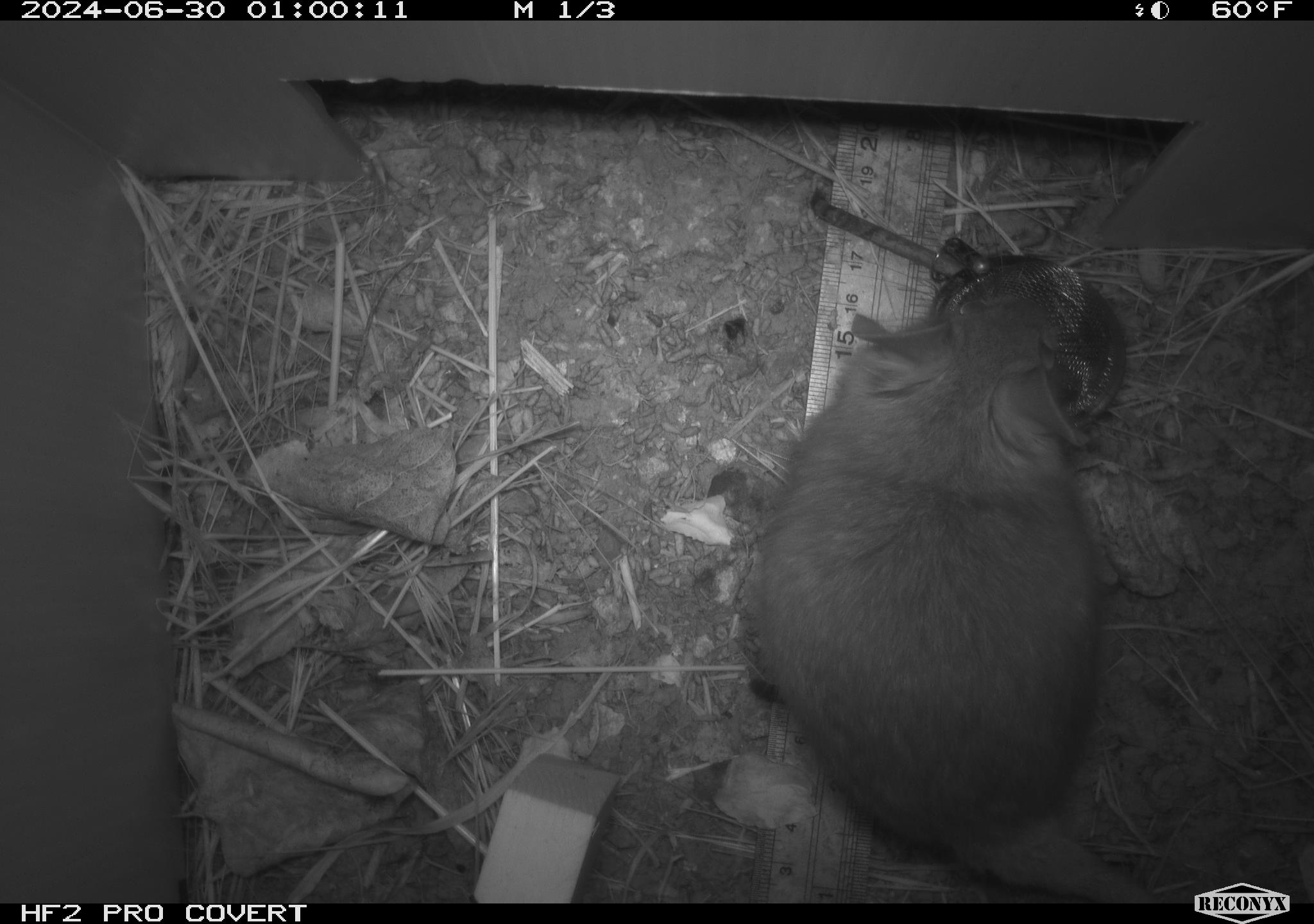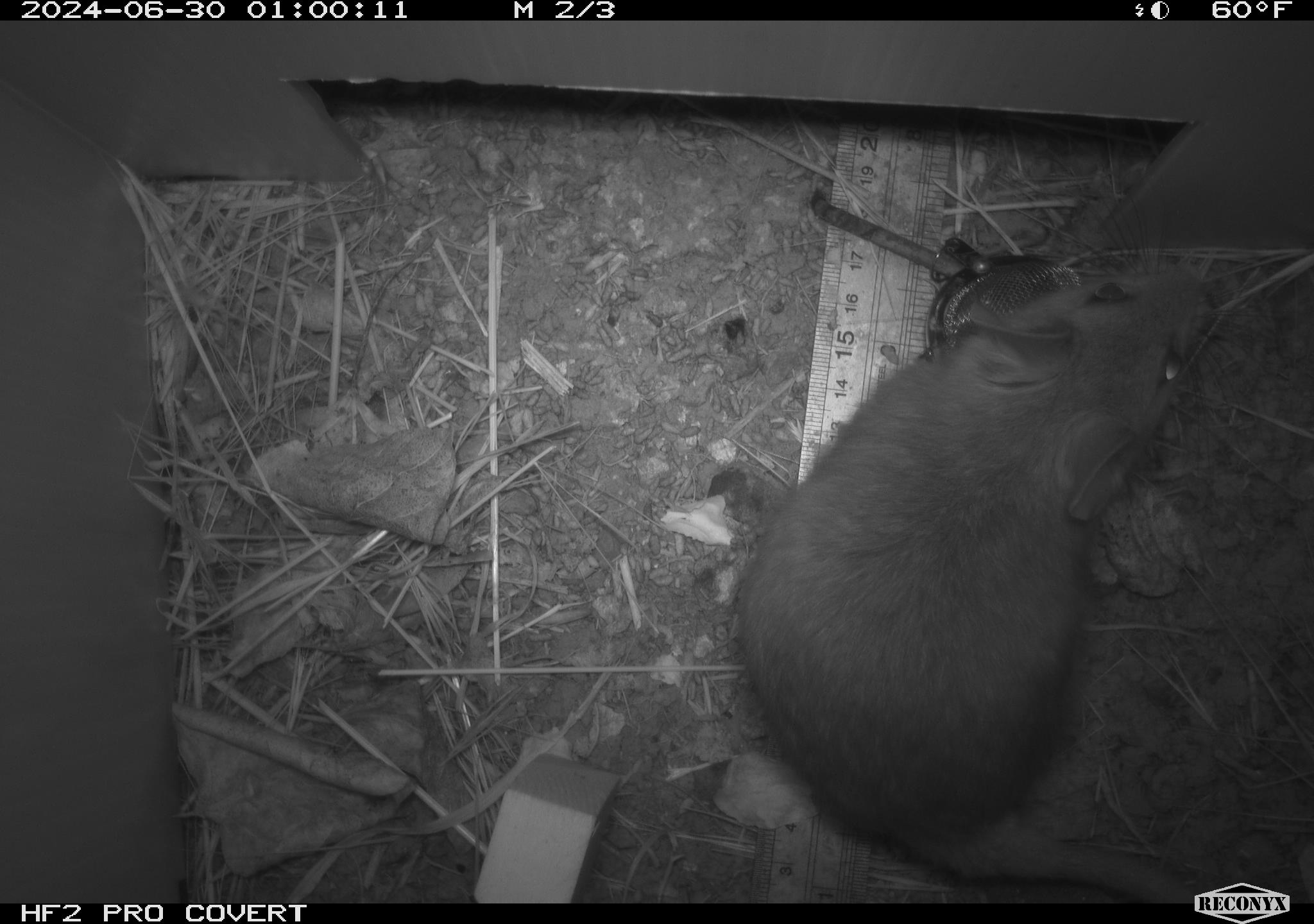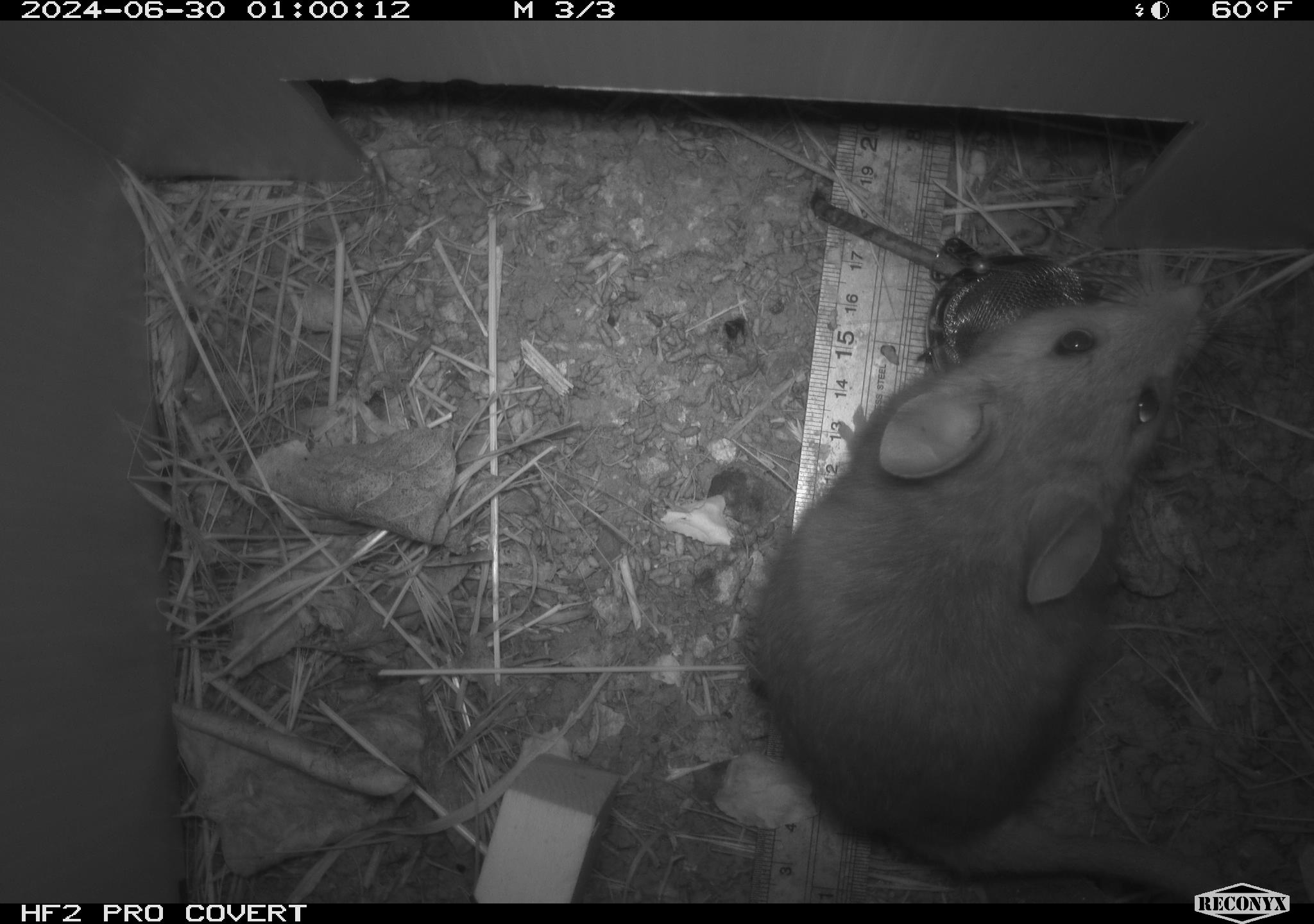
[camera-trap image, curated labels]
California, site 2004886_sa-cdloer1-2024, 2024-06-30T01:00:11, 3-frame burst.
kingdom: Animalia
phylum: Chordata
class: Mammalia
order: Rodentia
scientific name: Rodentia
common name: woodrat or rat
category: woodrat or rat species